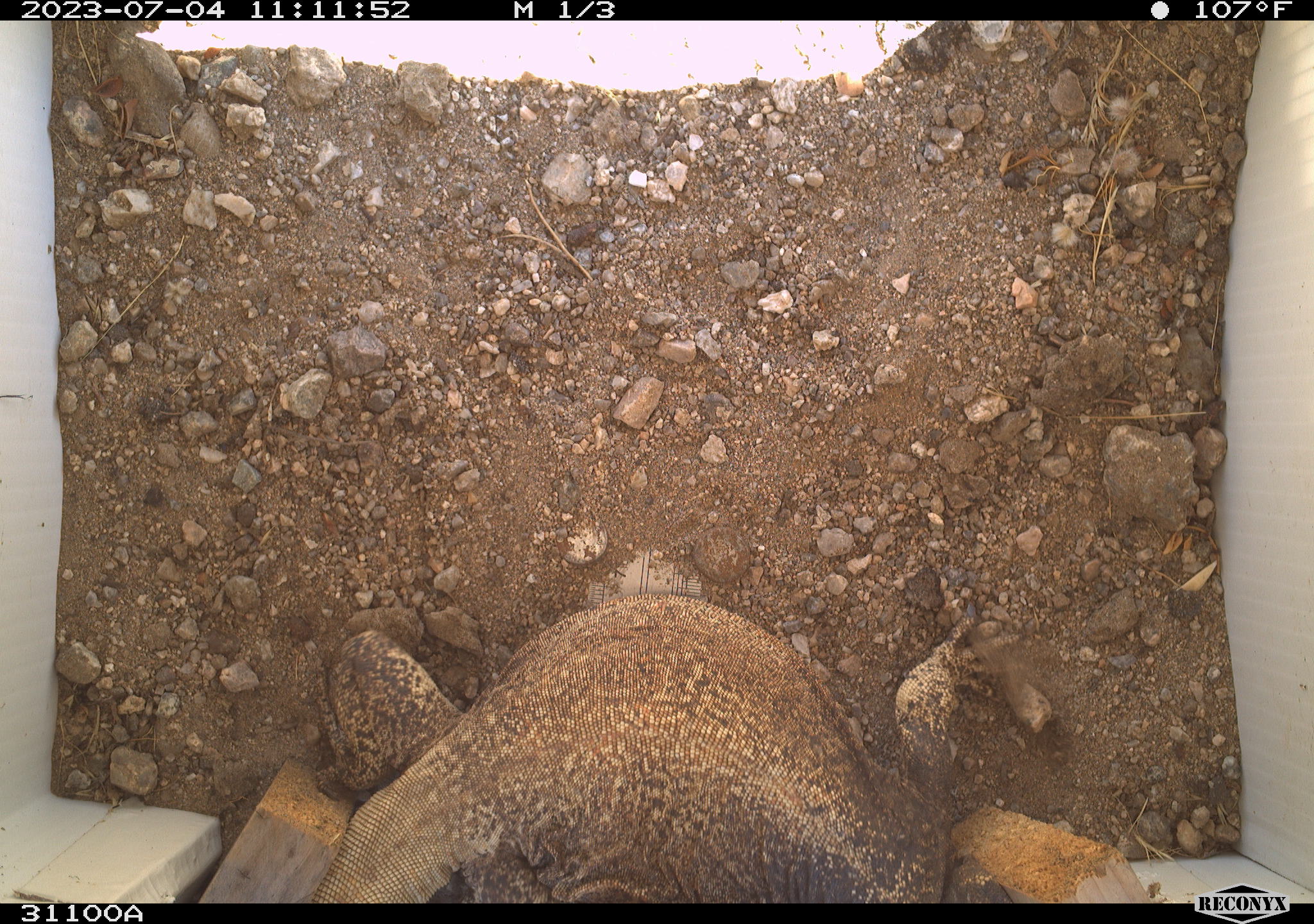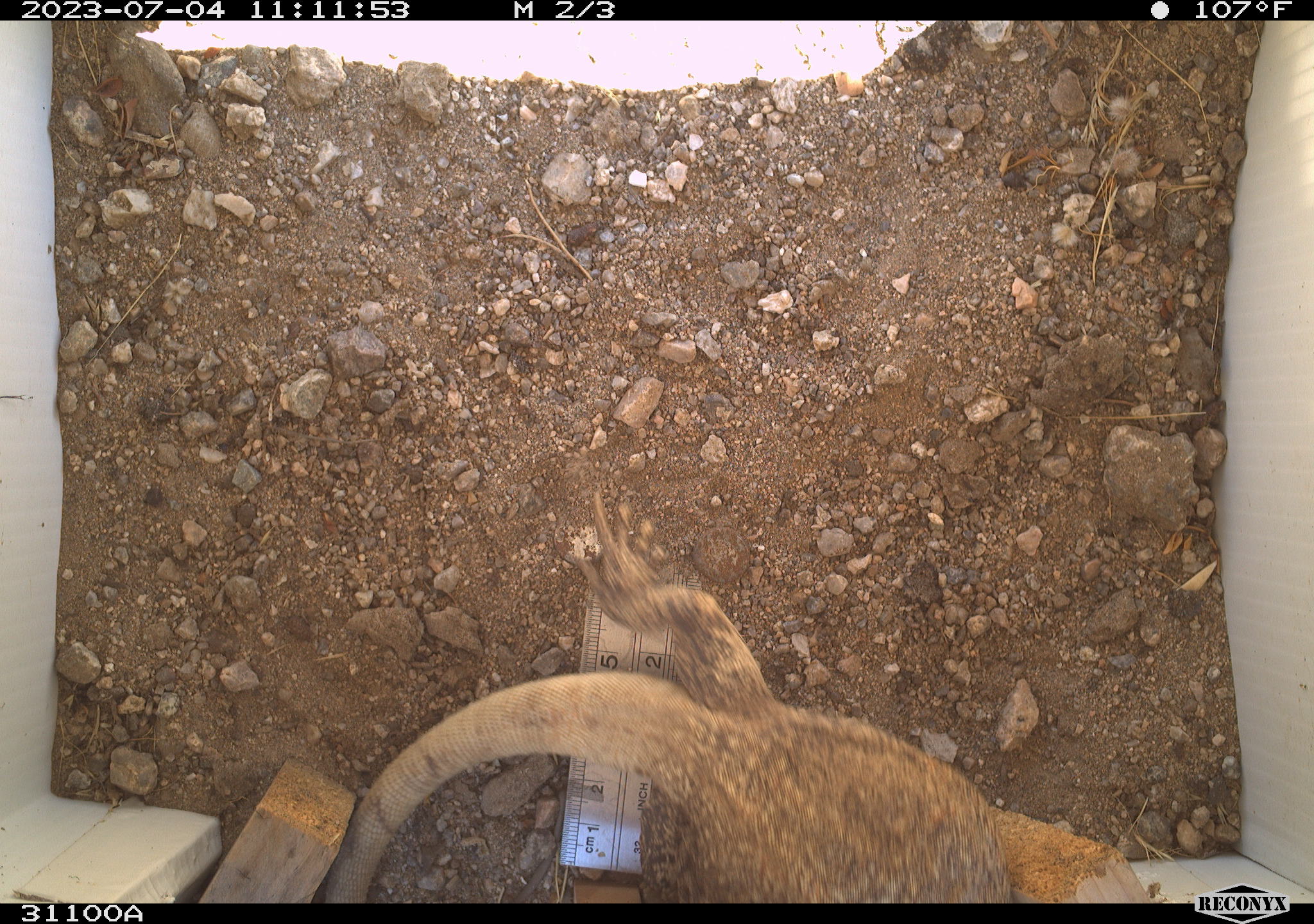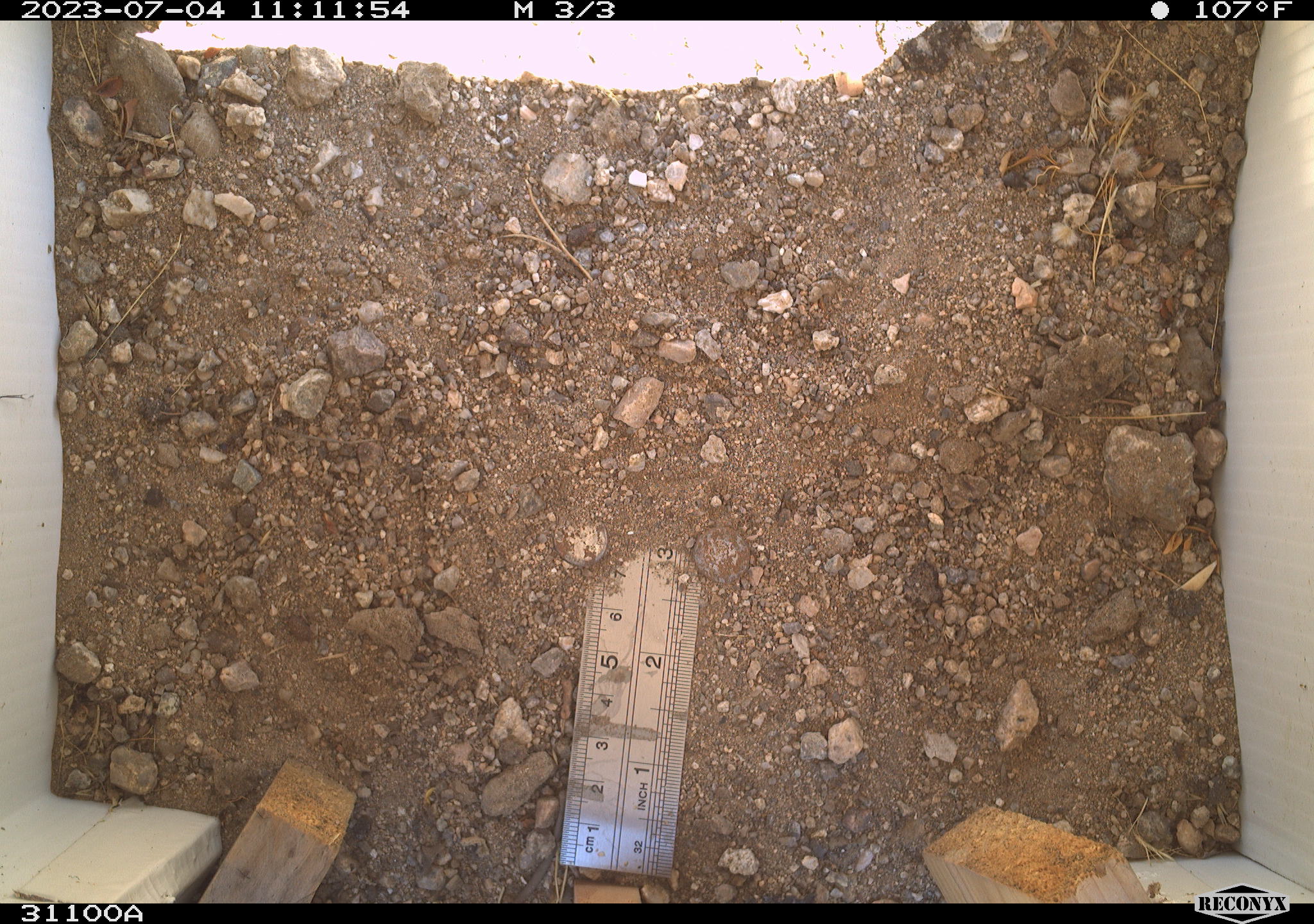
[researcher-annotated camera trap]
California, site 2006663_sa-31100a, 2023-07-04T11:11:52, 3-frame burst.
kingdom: Animalia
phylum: Chordata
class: Reptilia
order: Squamata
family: Iguanidae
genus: Sauromalus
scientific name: Sauromalus ater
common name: common chuckwalla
Common chuckwalla (Sauromalus ater).